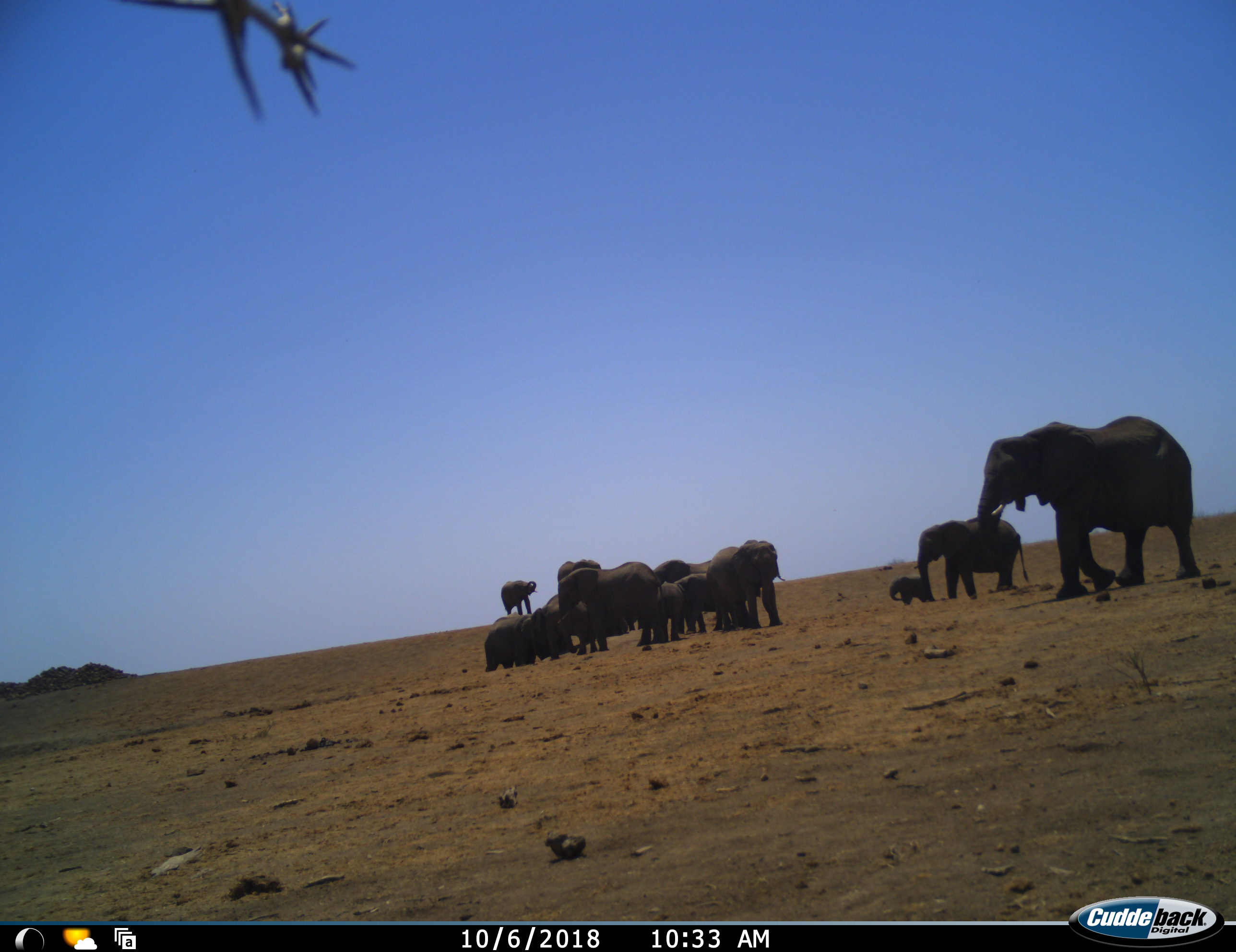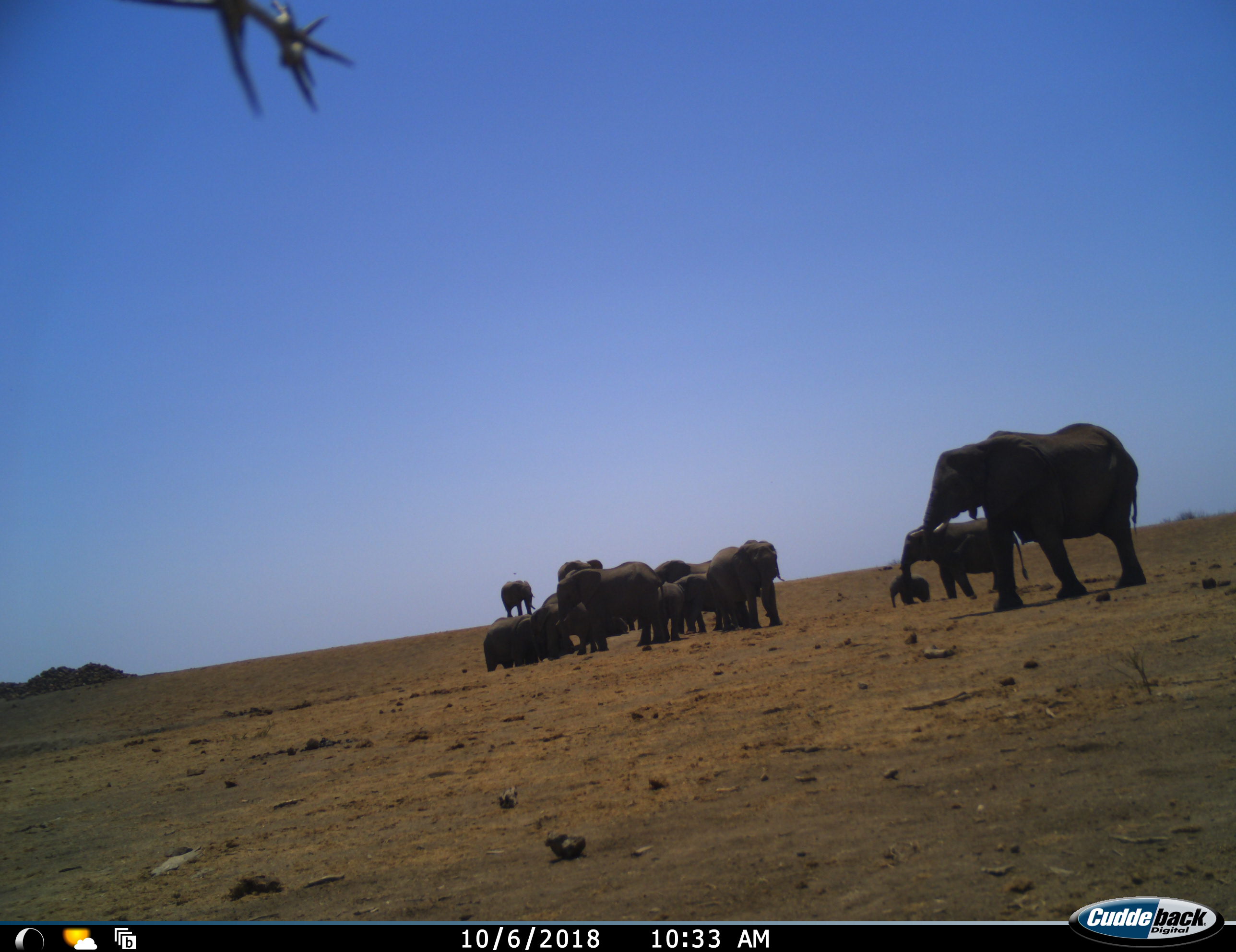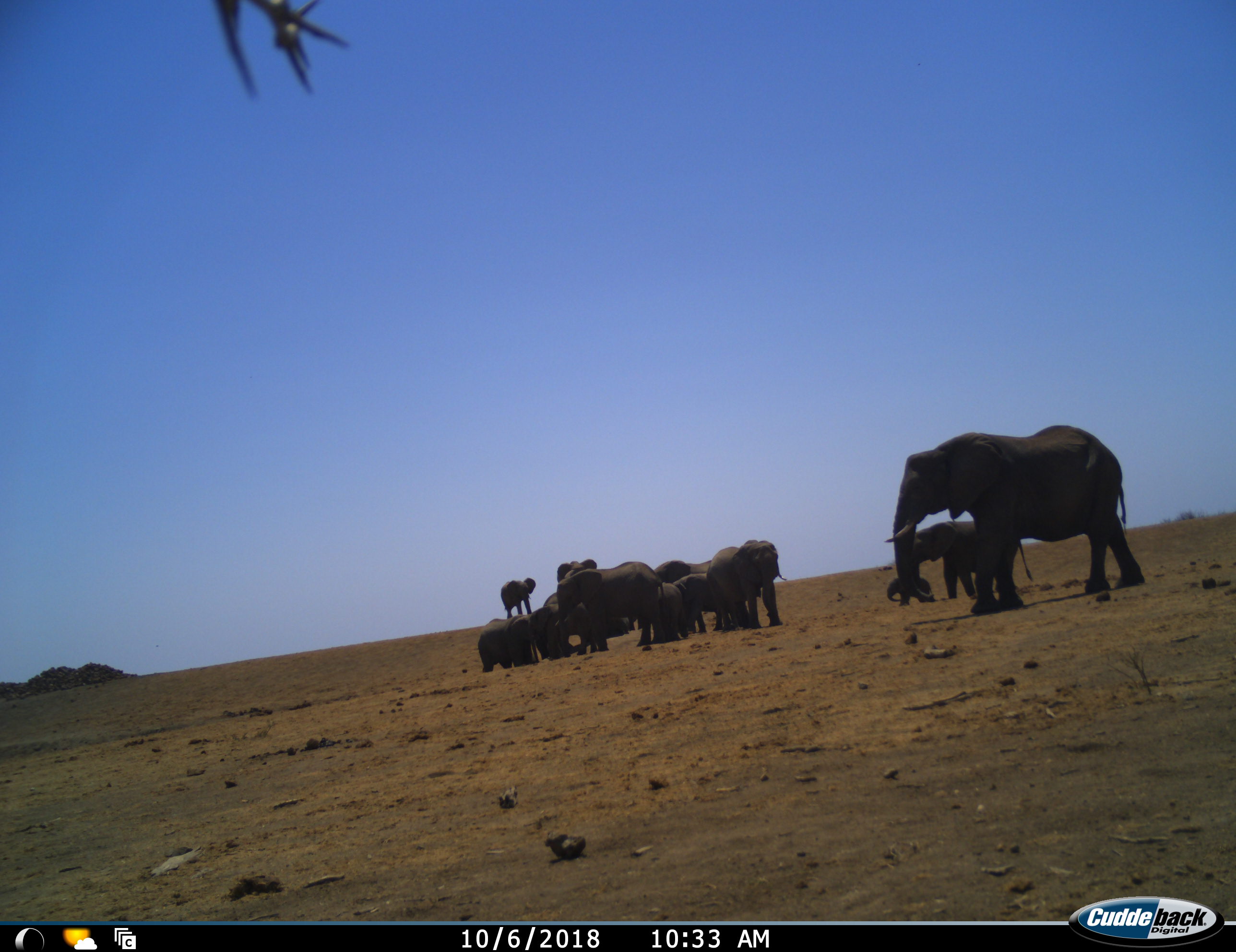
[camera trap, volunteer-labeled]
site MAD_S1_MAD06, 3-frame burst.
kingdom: Animalia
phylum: Chordata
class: Mammalia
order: Proboscidea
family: Elephantidae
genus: Loxodonta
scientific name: Loxodonta africana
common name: african bush elephant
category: elephant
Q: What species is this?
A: Elephant (african bush elephant) (Loxodonta africana).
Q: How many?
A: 11-50.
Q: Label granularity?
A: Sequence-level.